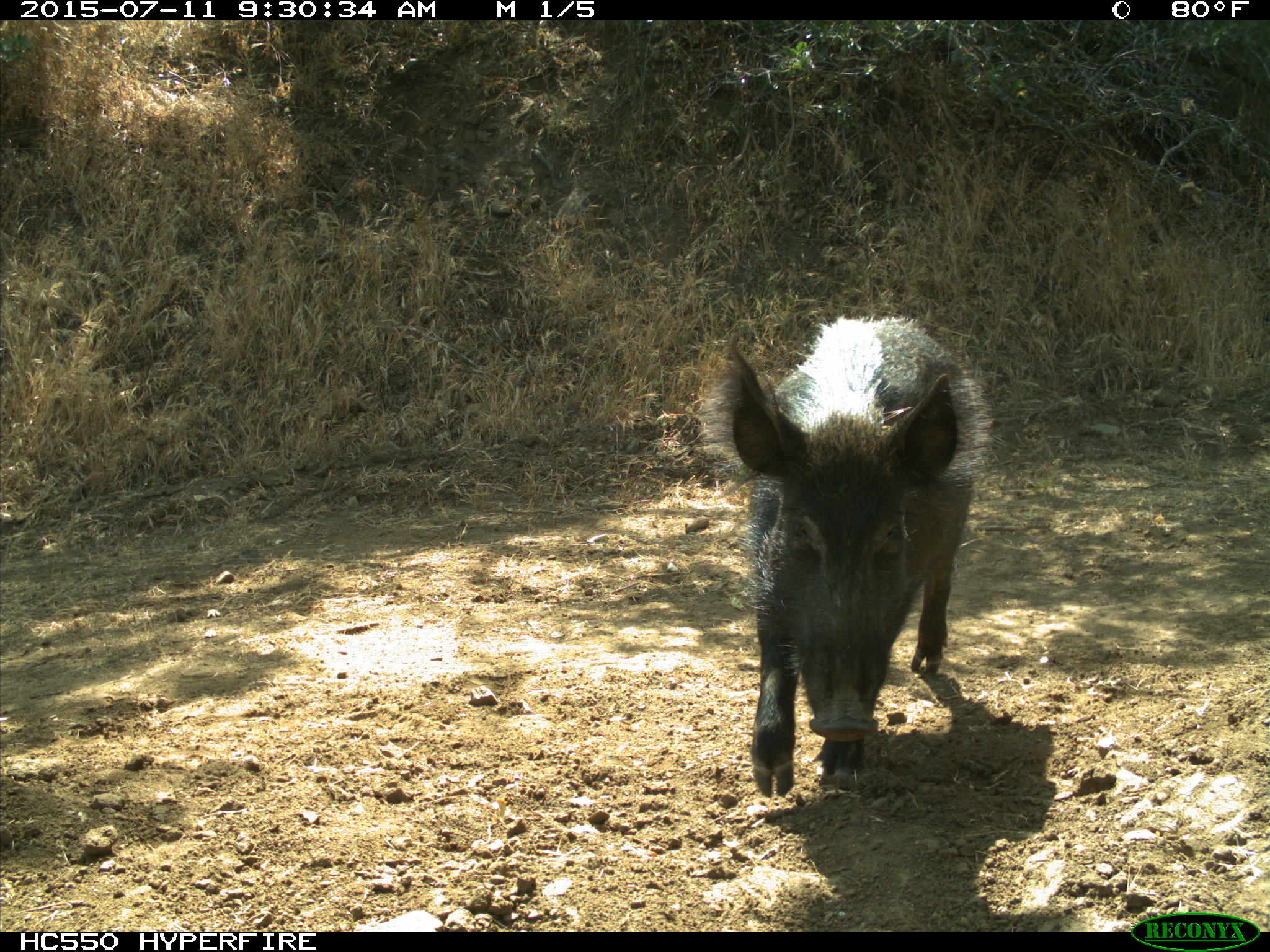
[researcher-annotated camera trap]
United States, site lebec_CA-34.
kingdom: Animalia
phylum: Chordata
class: Mammalia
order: Artiodactyla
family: Suidae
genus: Sus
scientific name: Sus scrofa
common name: wild boar